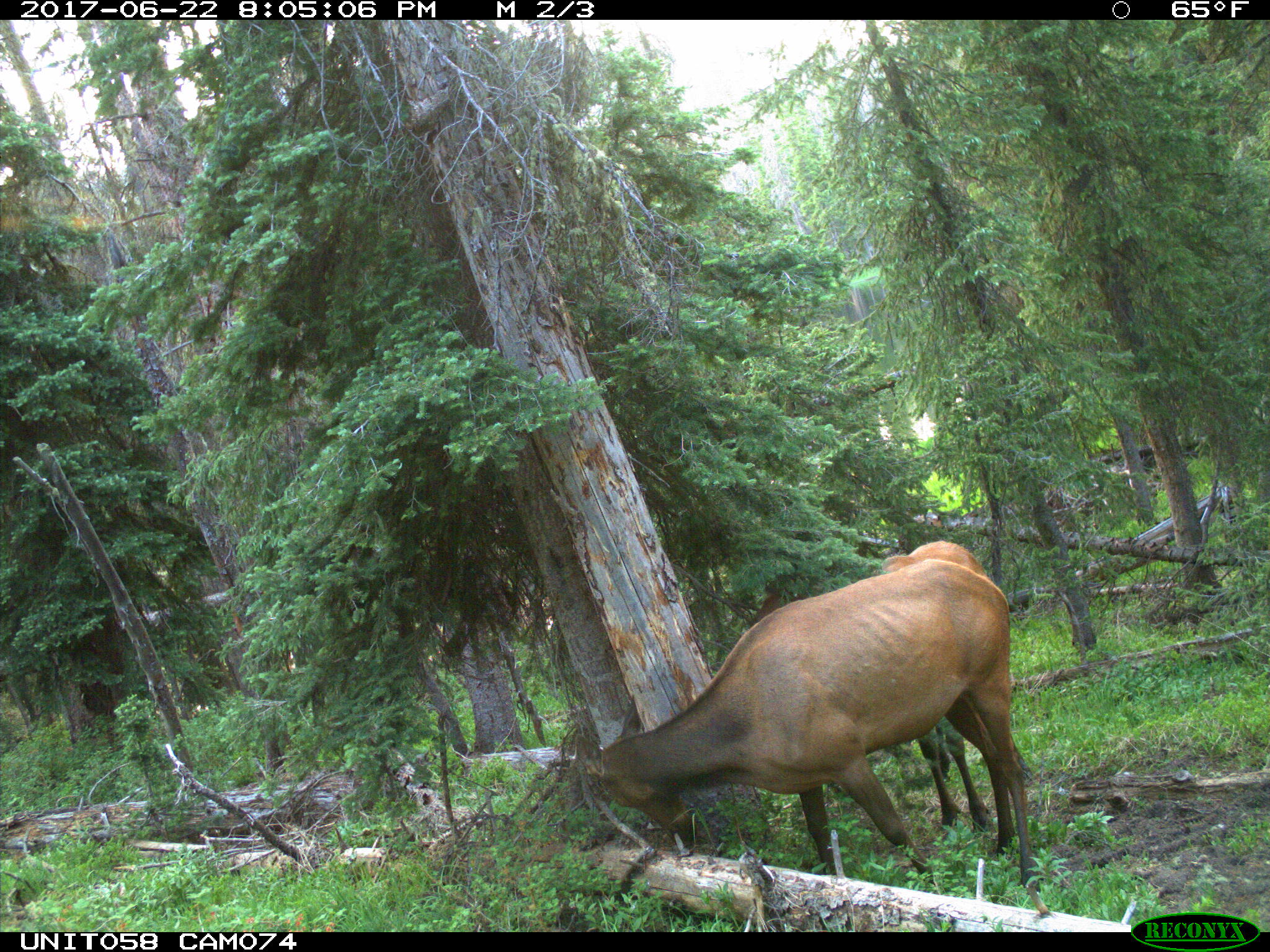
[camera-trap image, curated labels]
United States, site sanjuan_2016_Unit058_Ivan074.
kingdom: Animalia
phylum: Chordata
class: Mammalia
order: Artiodactyla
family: Cervidae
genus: Cervus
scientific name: Cervus elaphus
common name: red deer